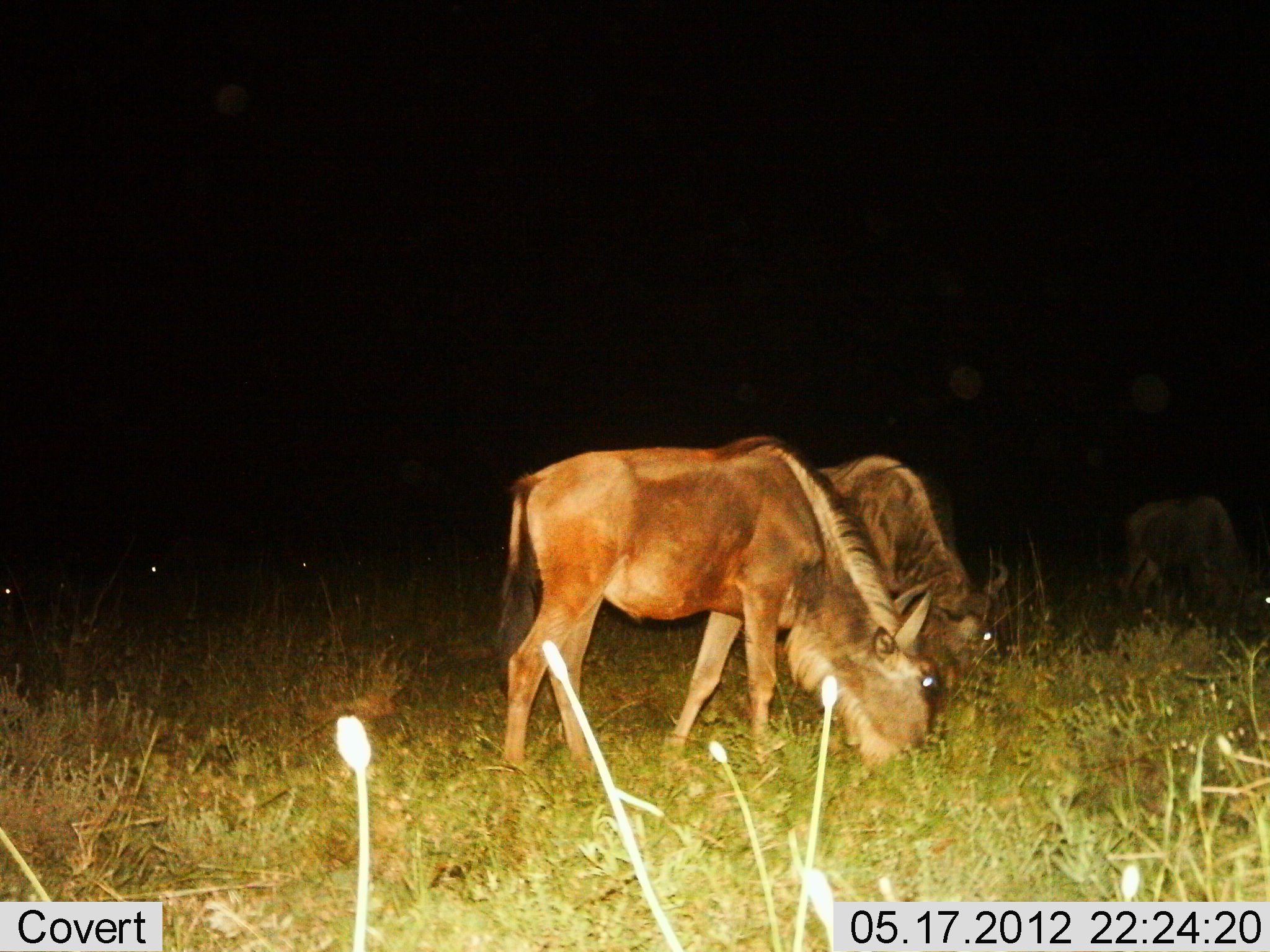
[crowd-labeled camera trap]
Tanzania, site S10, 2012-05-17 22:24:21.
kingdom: Animalia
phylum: Chordata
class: Mammalia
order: Artiodactyla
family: Bovidae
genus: Connochaetes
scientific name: Connochaetes taurinus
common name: blue wildebeest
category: wildebeest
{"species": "wildebeest (blue wildebeest) (Connochaetes taurinus)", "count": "3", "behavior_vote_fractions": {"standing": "20%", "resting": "0%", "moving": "0%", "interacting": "0%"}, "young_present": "0%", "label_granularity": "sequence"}